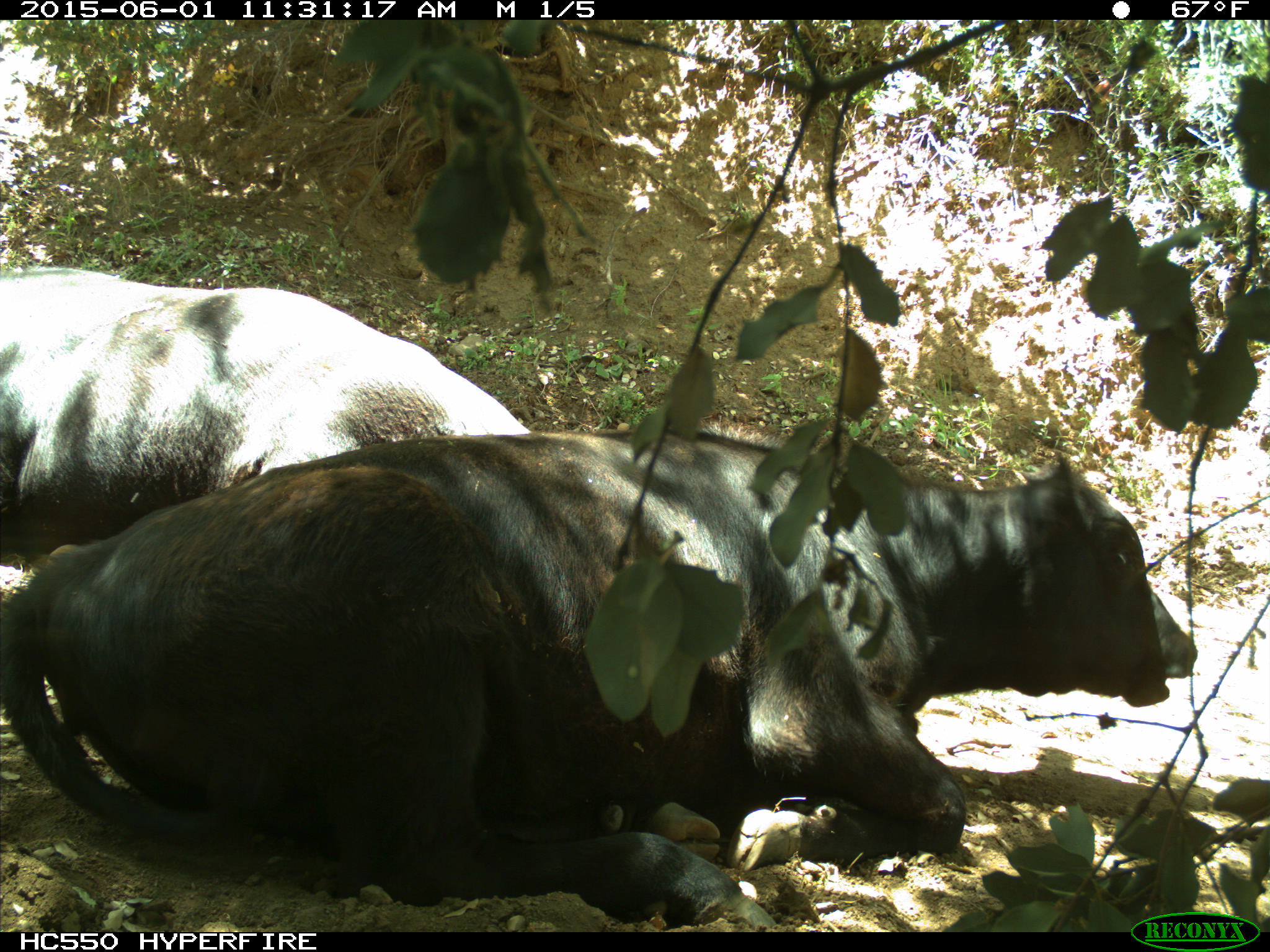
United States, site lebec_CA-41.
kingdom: Animalia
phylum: Chordata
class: Mammalia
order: Artiodactyla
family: Bovidae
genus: Bos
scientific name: Bos taurus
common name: domestic cow